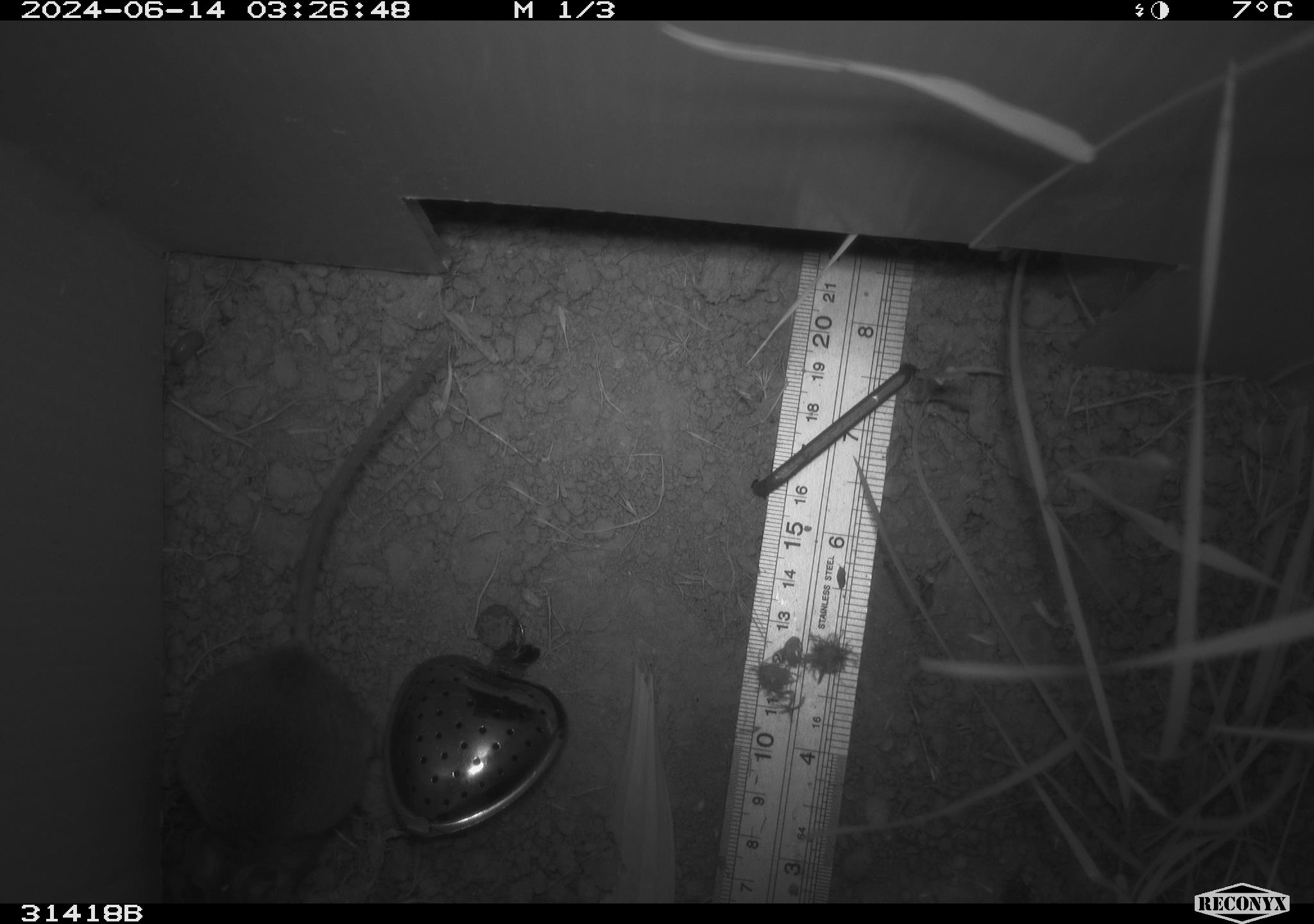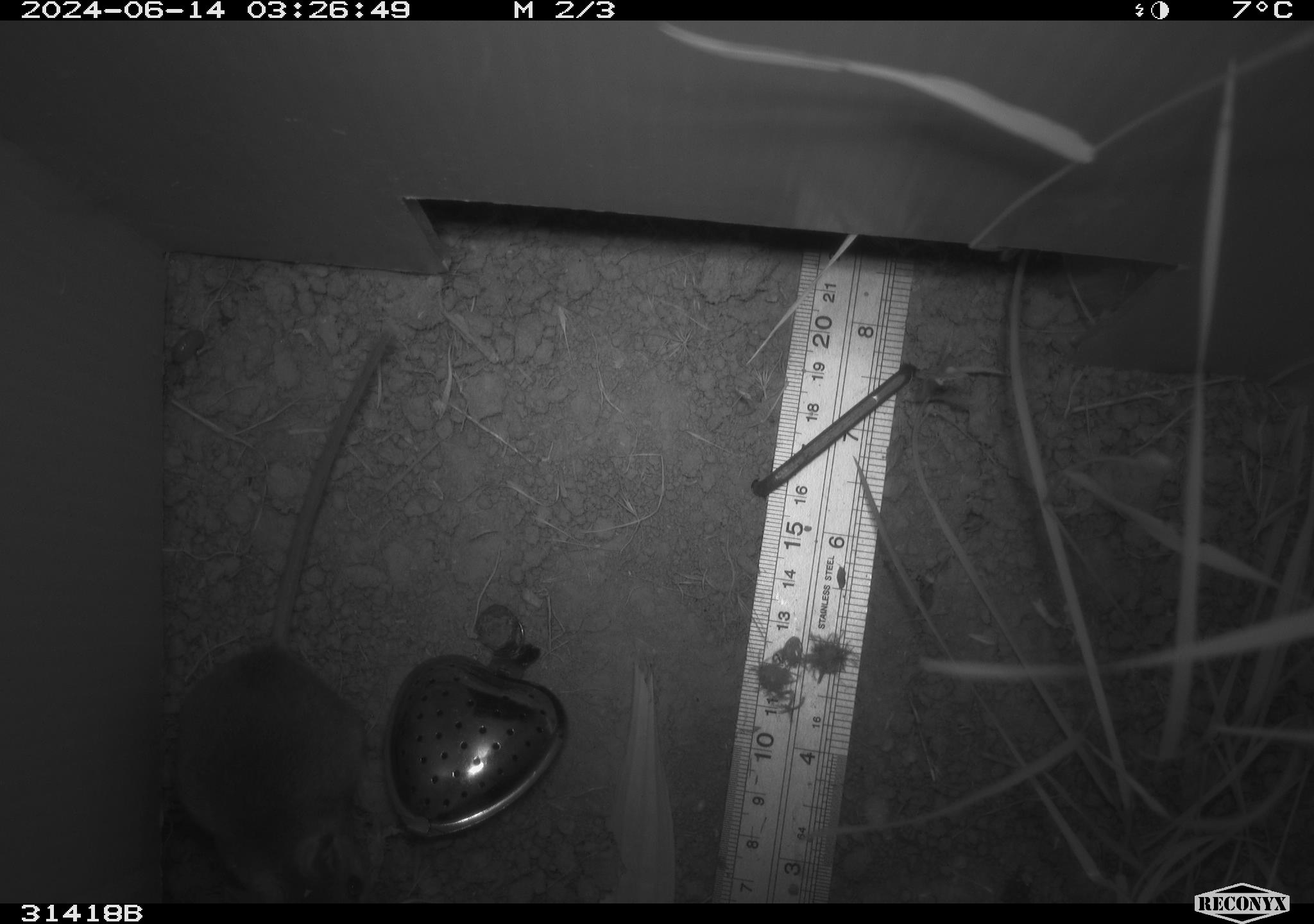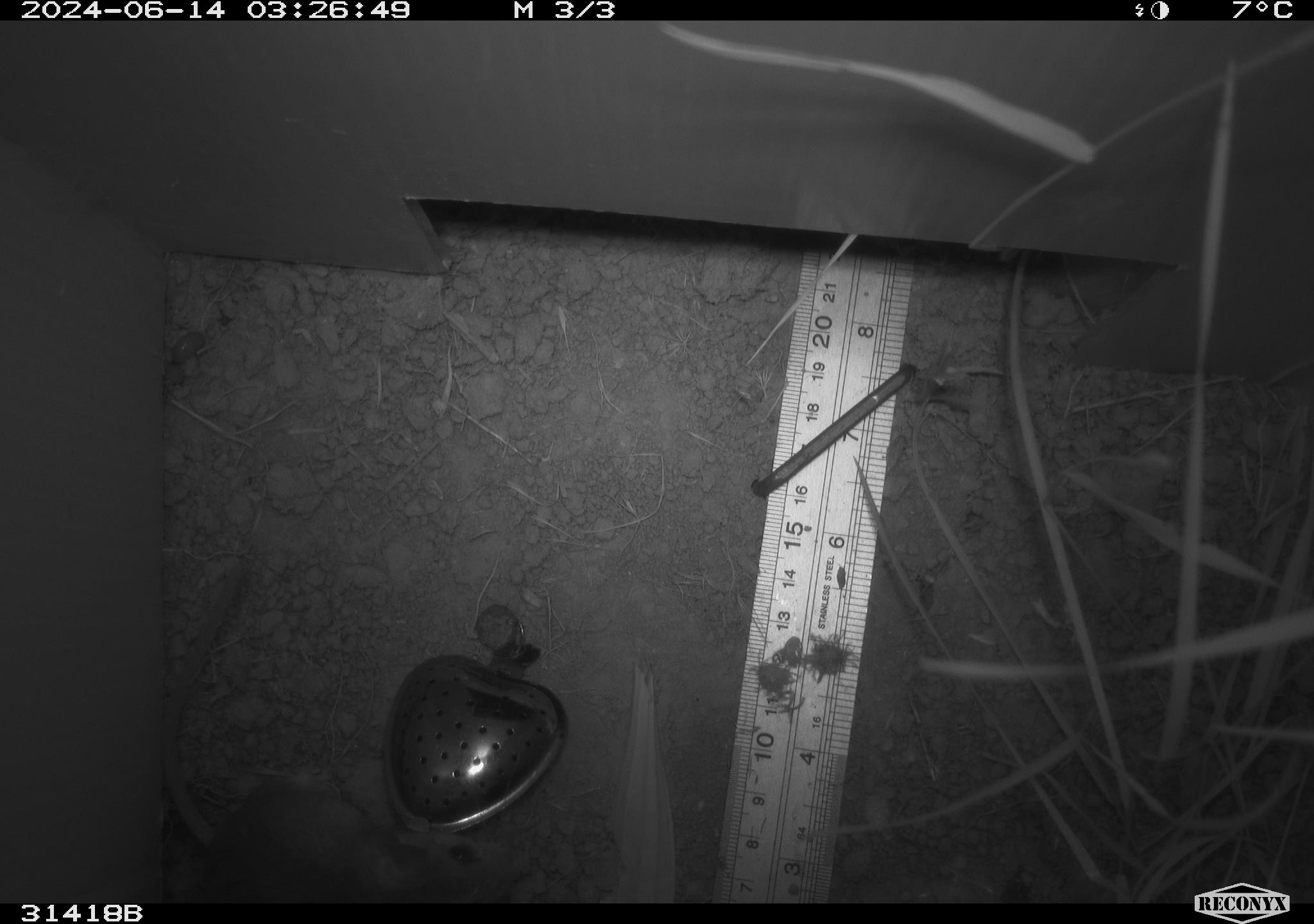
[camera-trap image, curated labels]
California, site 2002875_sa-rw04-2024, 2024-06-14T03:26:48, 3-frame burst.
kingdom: Animalia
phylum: Chordata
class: Mammalia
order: Rodentia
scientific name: Rodentia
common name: mouse species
Mouse species (Rodentia).